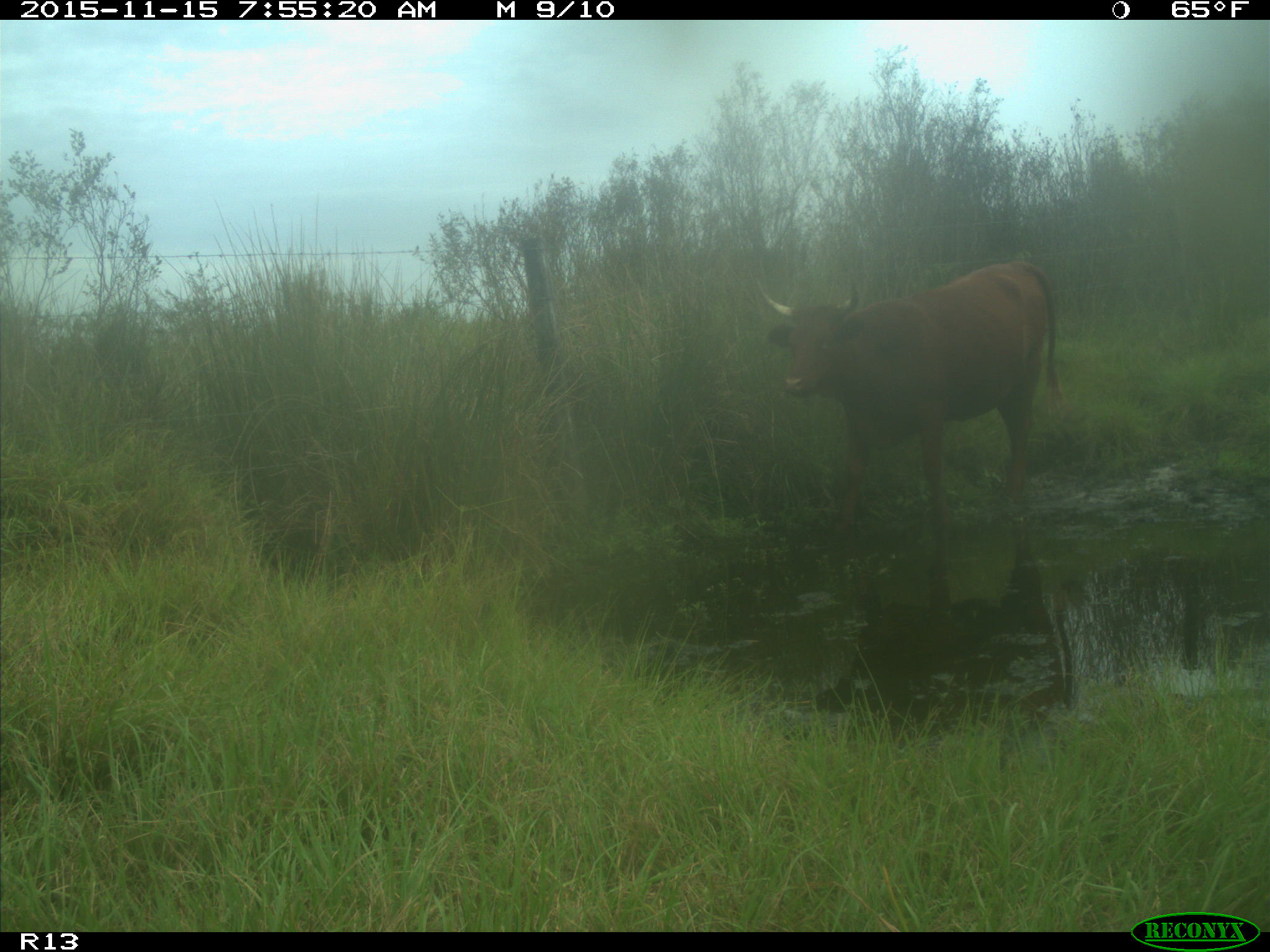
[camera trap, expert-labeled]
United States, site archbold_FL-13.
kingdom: Animalia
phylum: Chordata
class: Mammalia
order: Artiodactyla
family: Bovidae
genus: Bos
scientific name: Bos taurus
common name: domestic cow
Bos taurus (domestic cow).